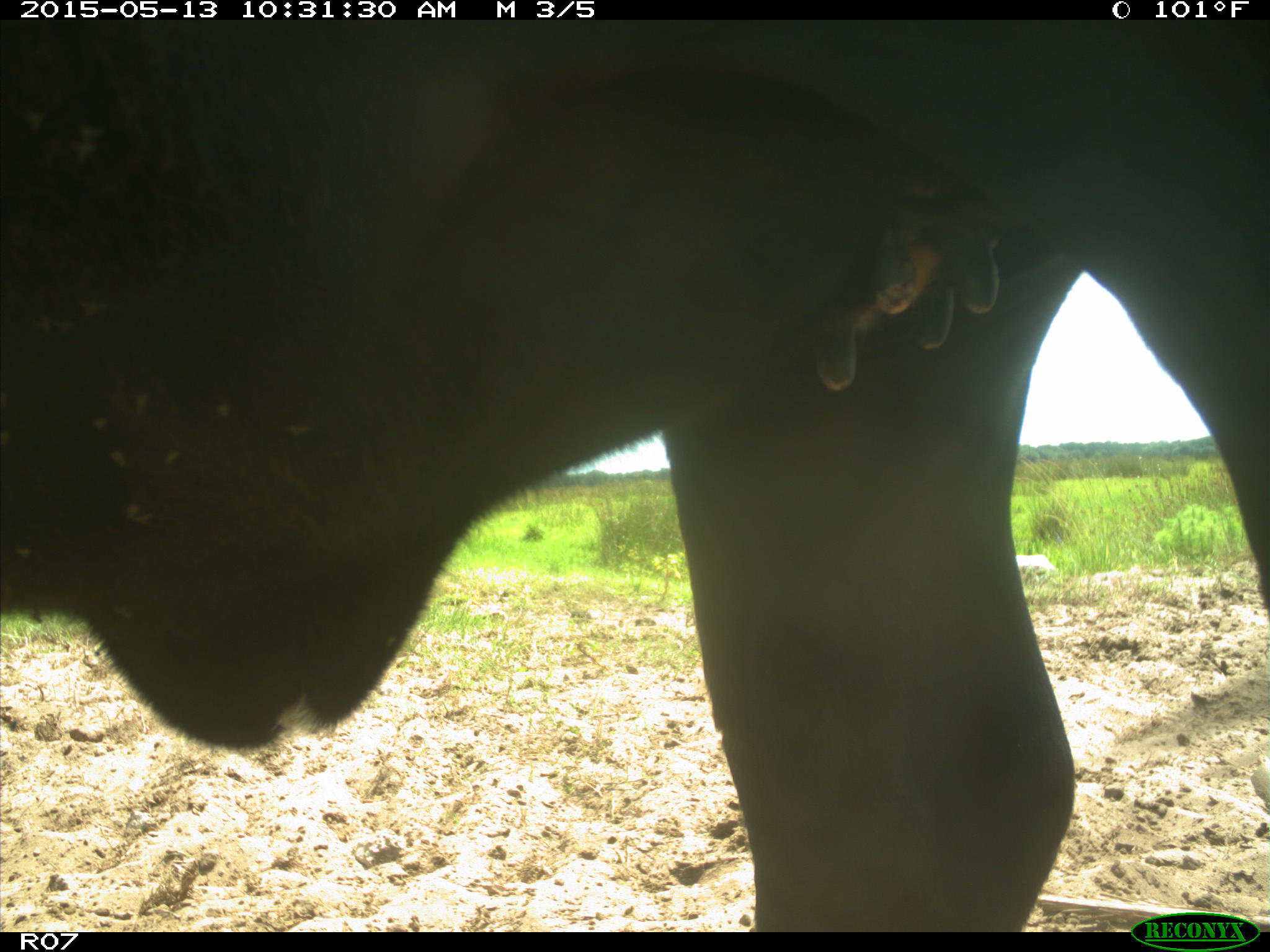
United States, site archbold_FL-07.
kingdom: Animalia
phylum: Chordata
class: Mammalia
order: Artiodactyla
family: Bovidae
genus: Bos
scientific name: Bos taurus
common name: domestic cow